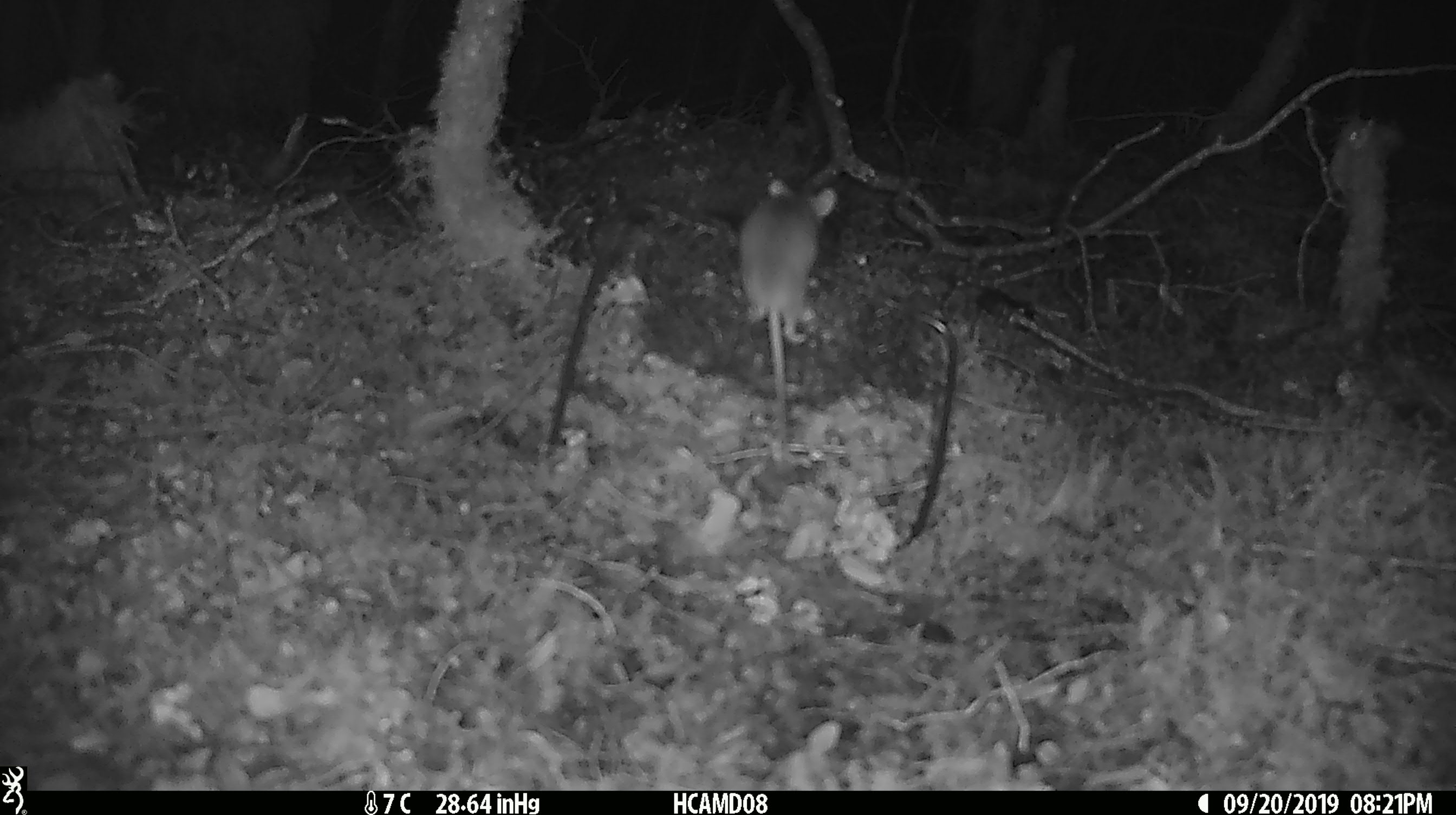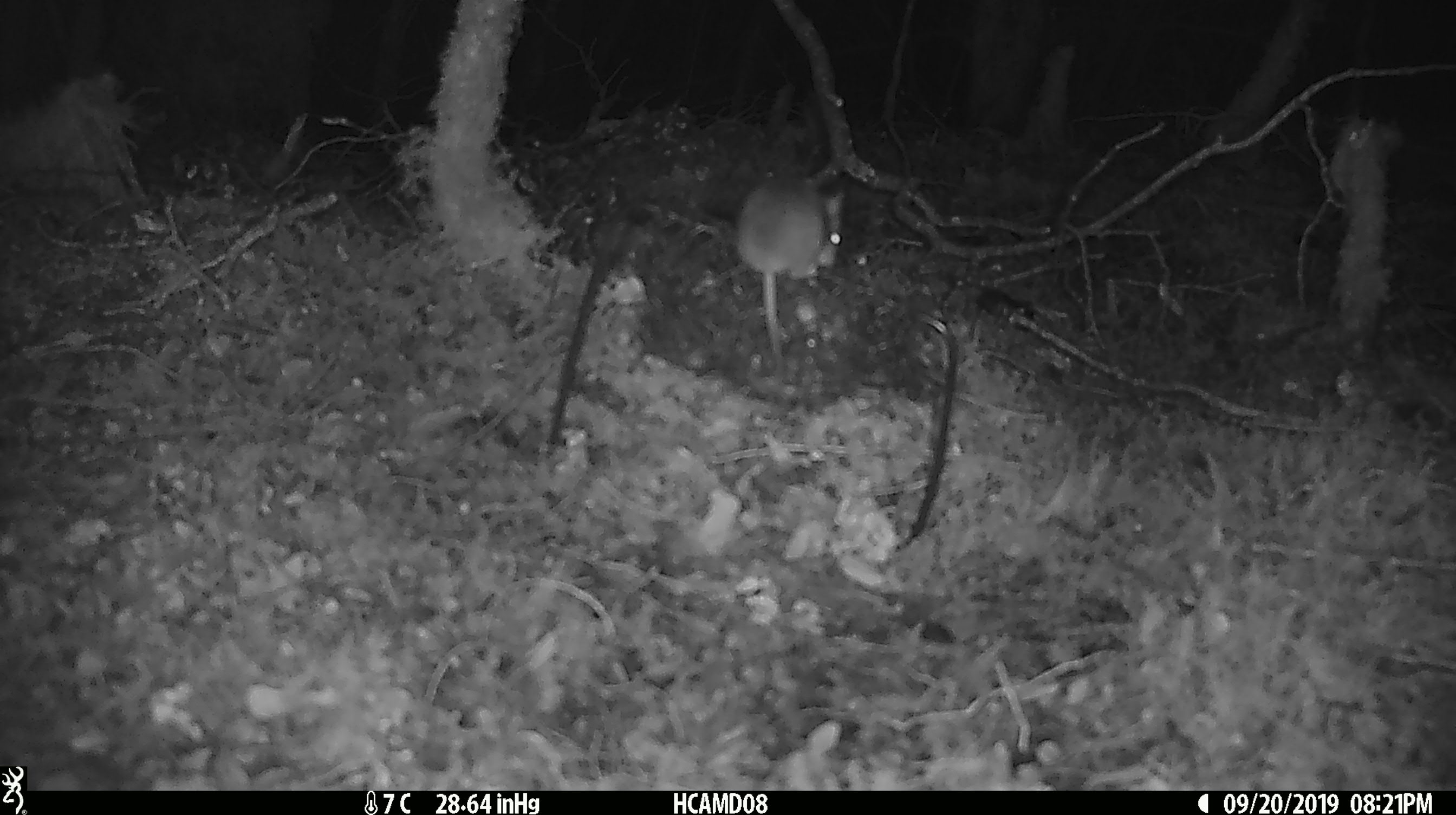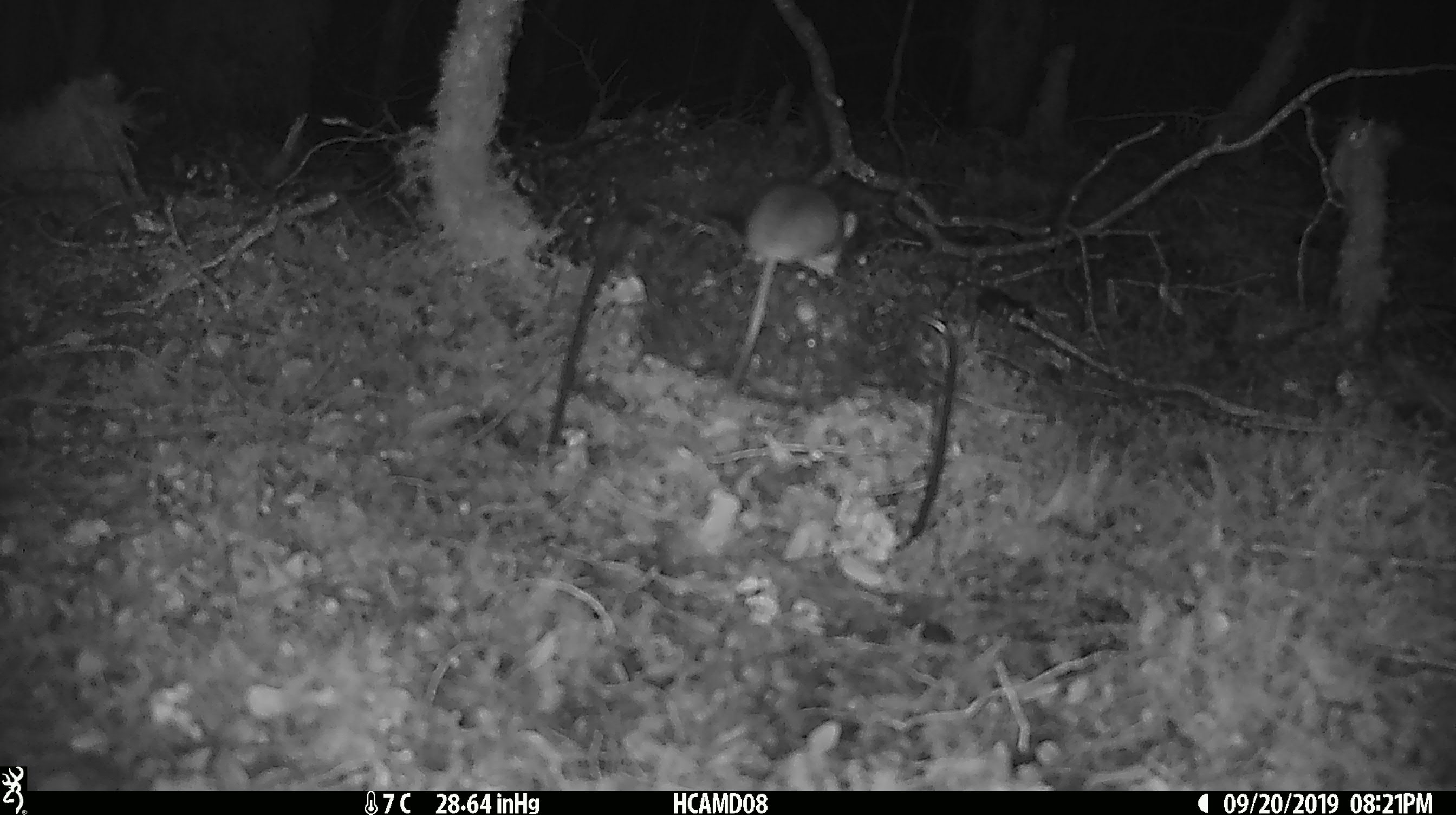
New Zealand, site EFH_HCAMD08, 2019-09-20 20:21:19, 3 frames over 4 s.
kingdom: Animalia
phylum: Chordata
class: Mammalia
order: Rodentia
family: Muridae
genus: Mus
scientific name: Mus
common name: mouse